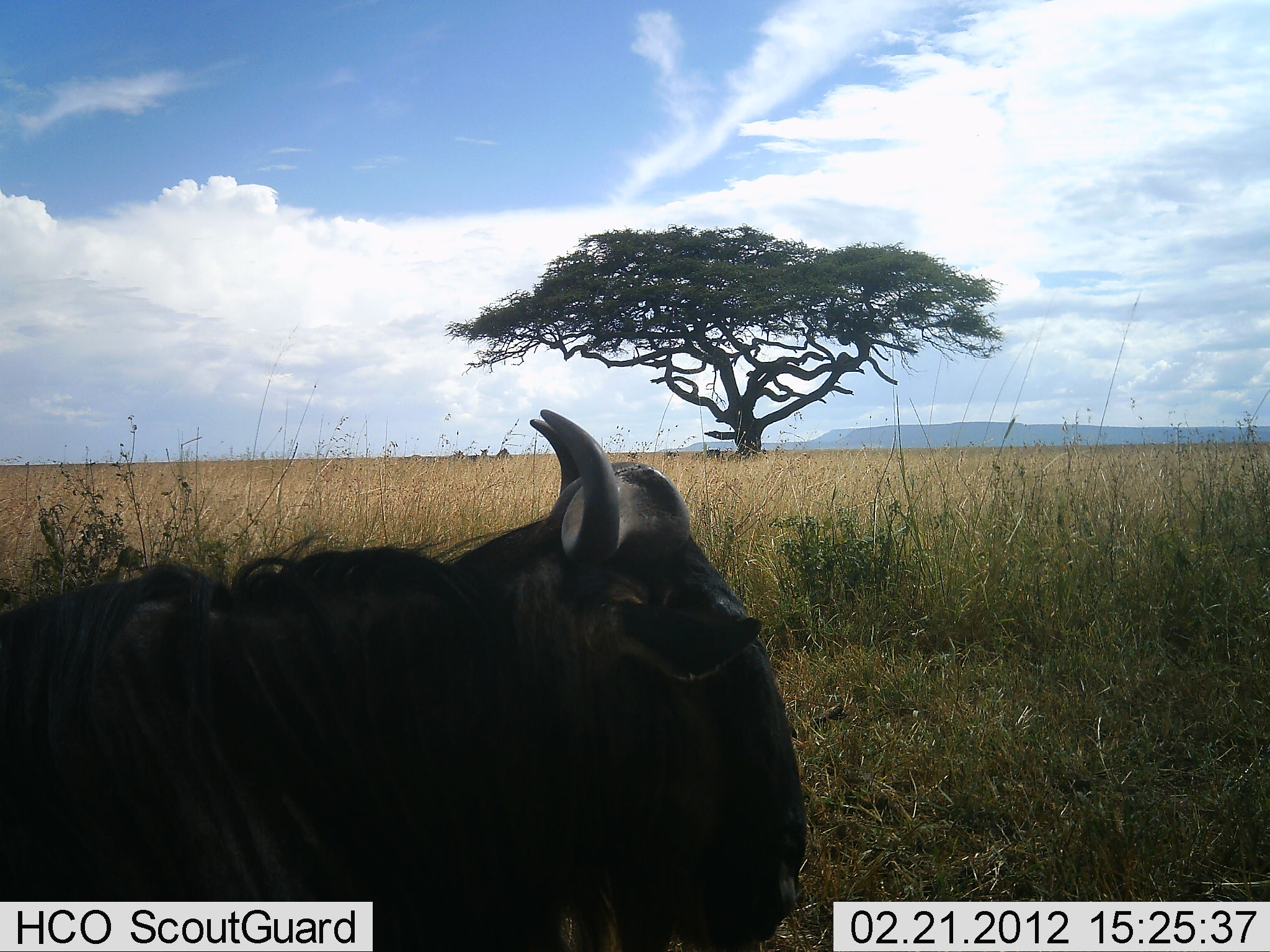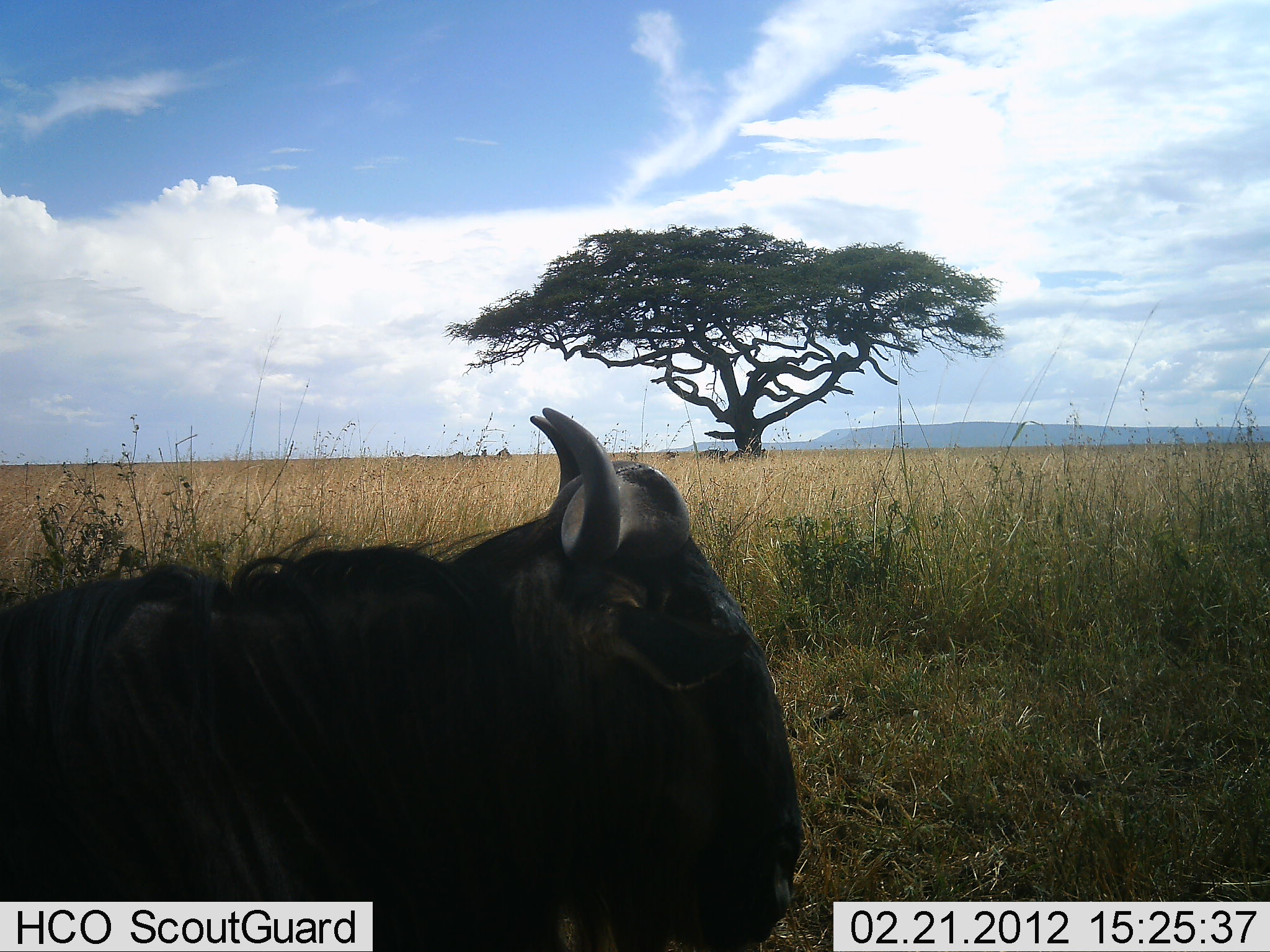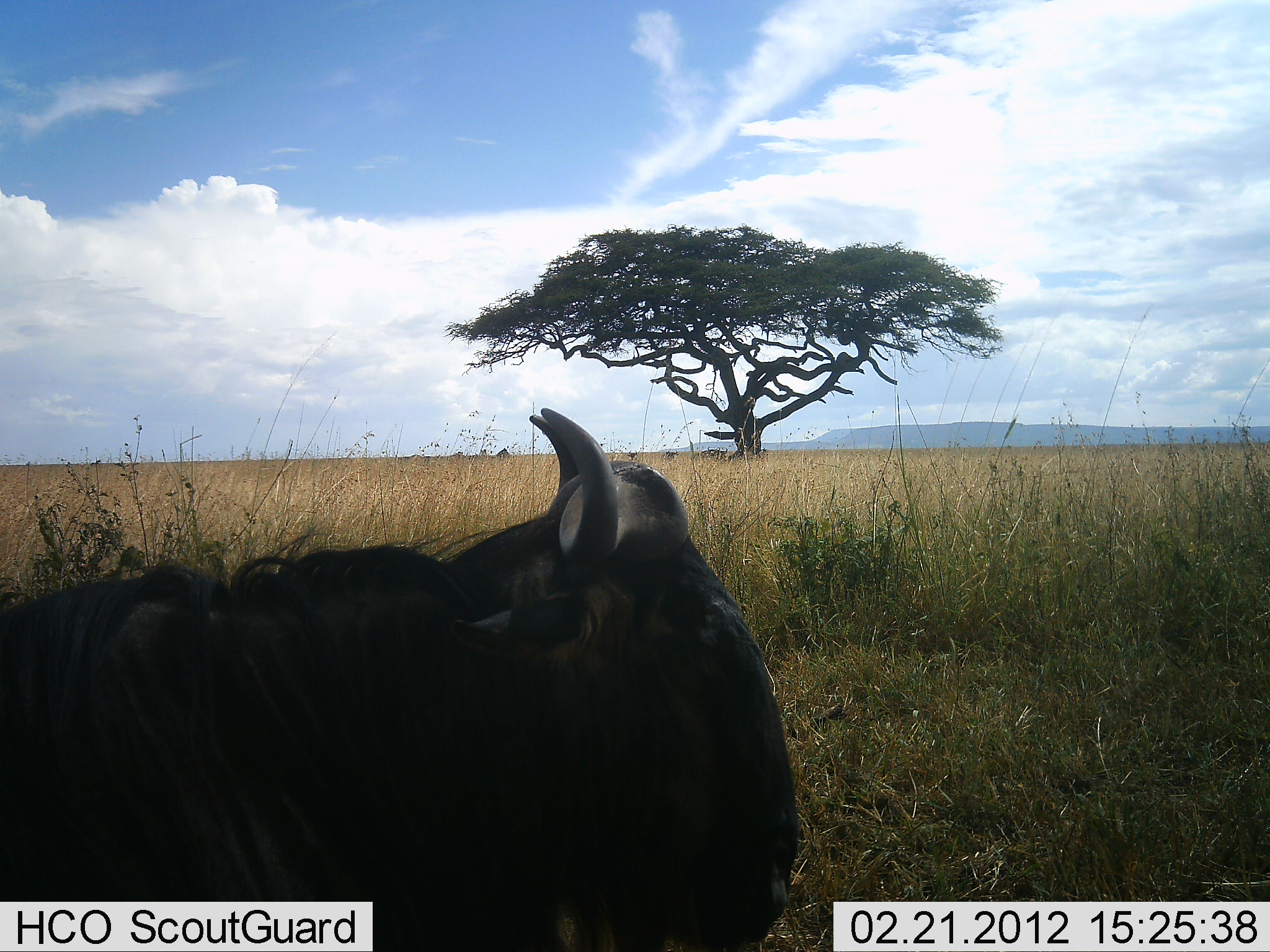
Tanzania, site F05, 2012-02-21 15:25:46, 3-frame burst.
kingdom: Animalia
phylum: Chordata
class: Mammalia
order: Artiodactyla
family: Bovidae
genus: Connochaetes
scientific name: Connochaetes taurinus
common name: blue wildebeest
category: wildebeest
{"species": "wildebeest (blue wildebeest) (Connochaetes taurinus)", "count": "1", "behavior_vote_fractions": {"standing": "43%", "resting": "43%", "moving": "7%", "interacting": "0%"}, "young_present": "0%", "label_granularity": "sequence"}